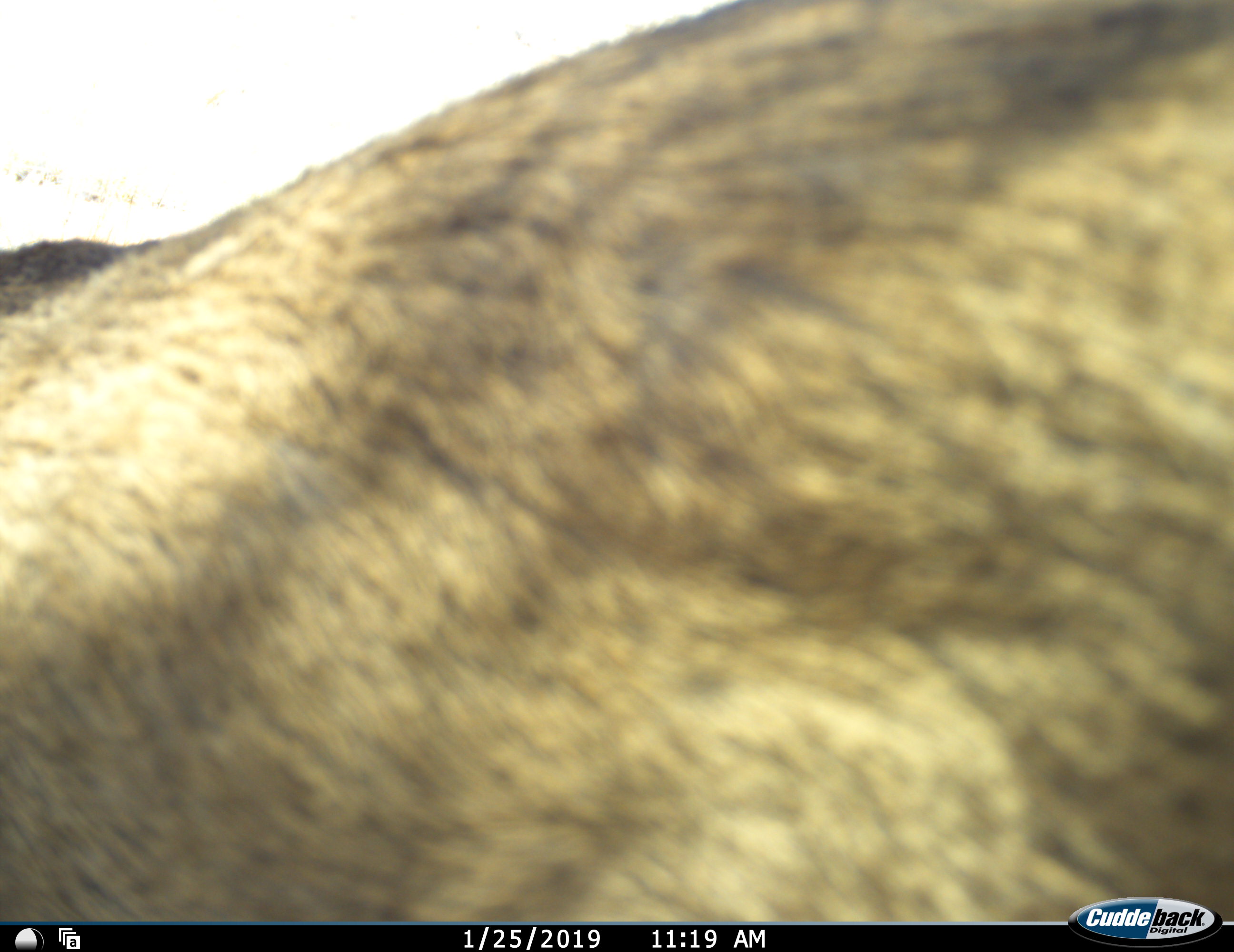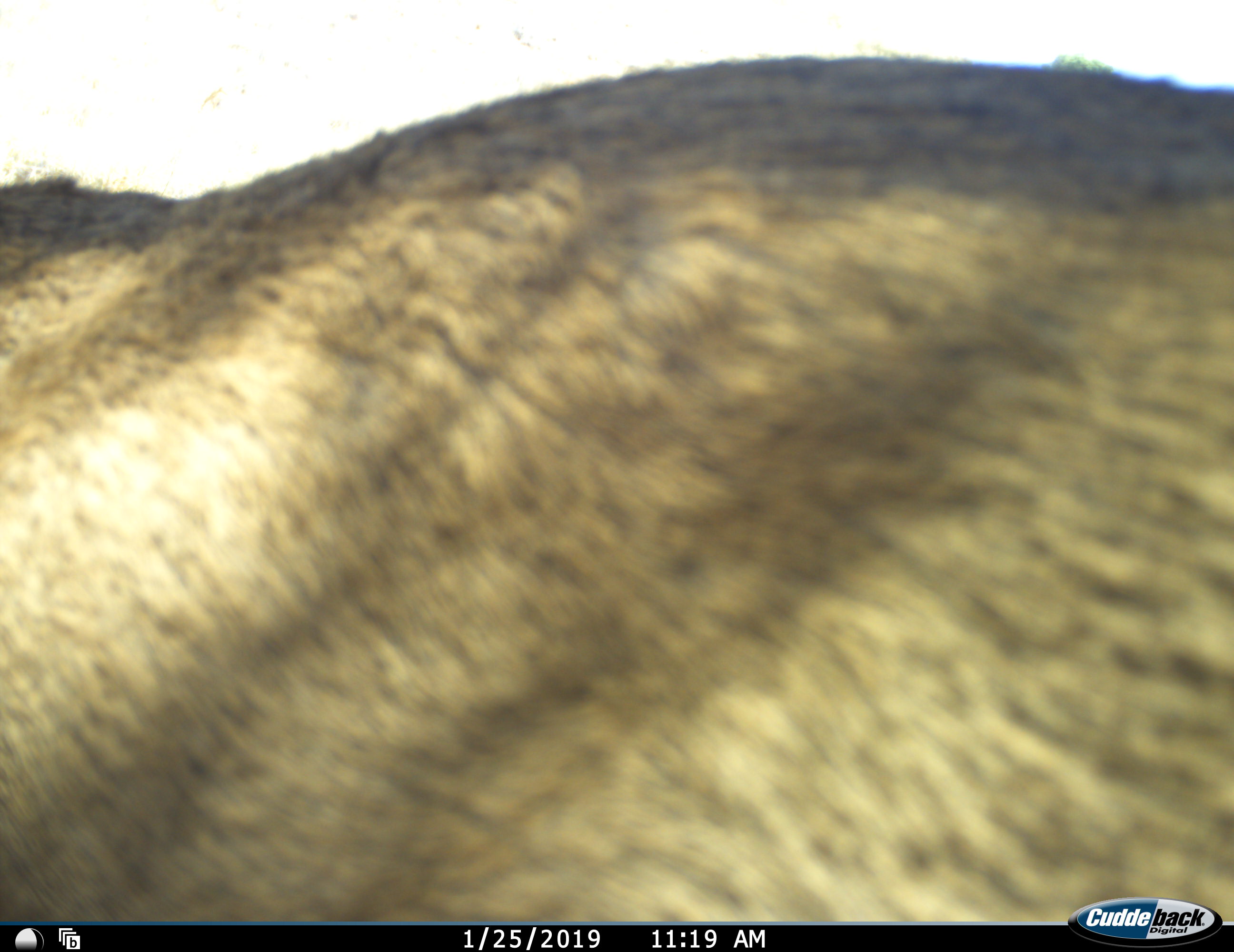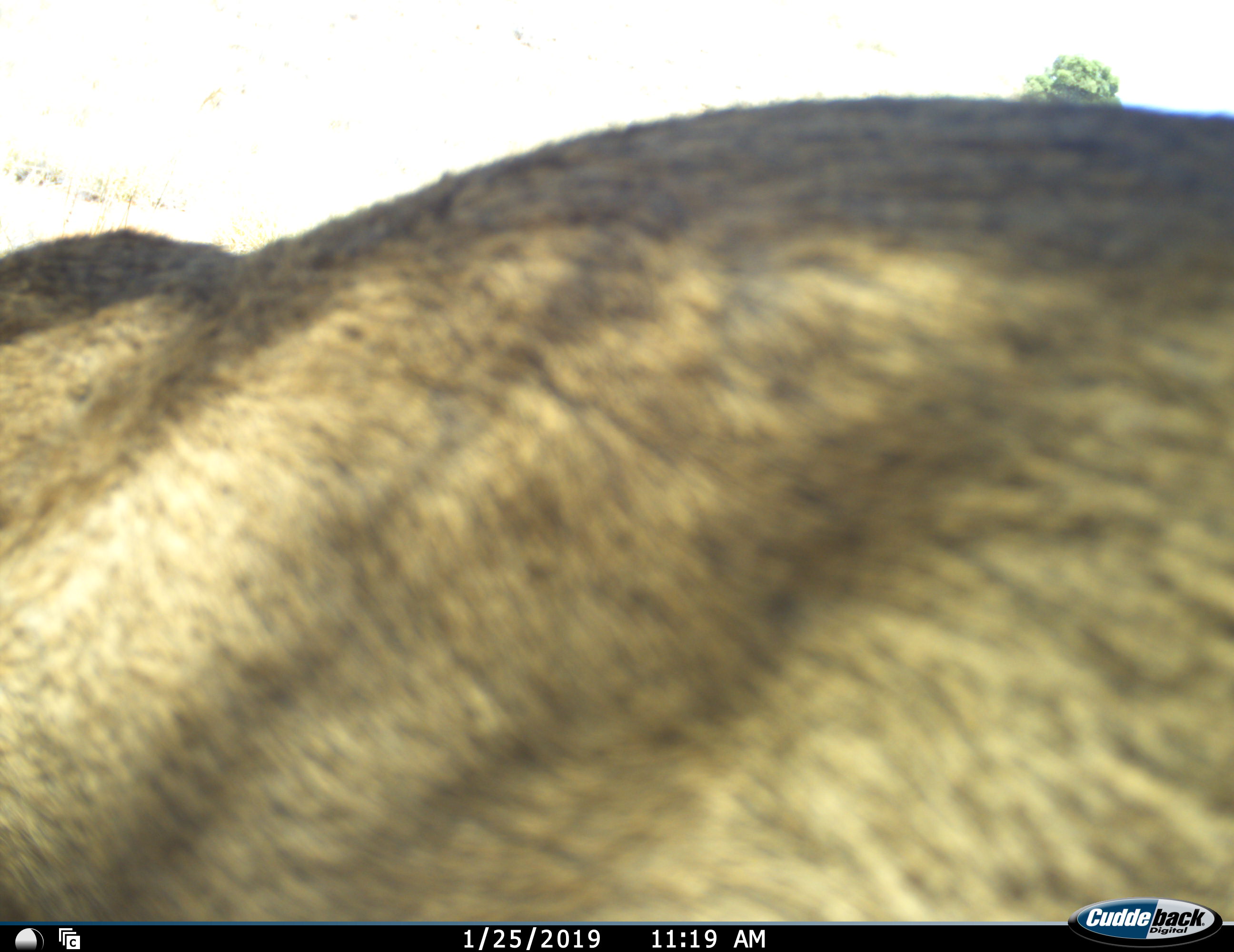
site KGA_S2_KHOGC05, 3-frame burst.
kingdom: Animalia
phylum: Chordata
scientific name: Vertebrata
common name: domestic animal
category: domesticanimal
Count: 1.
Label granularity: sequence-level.